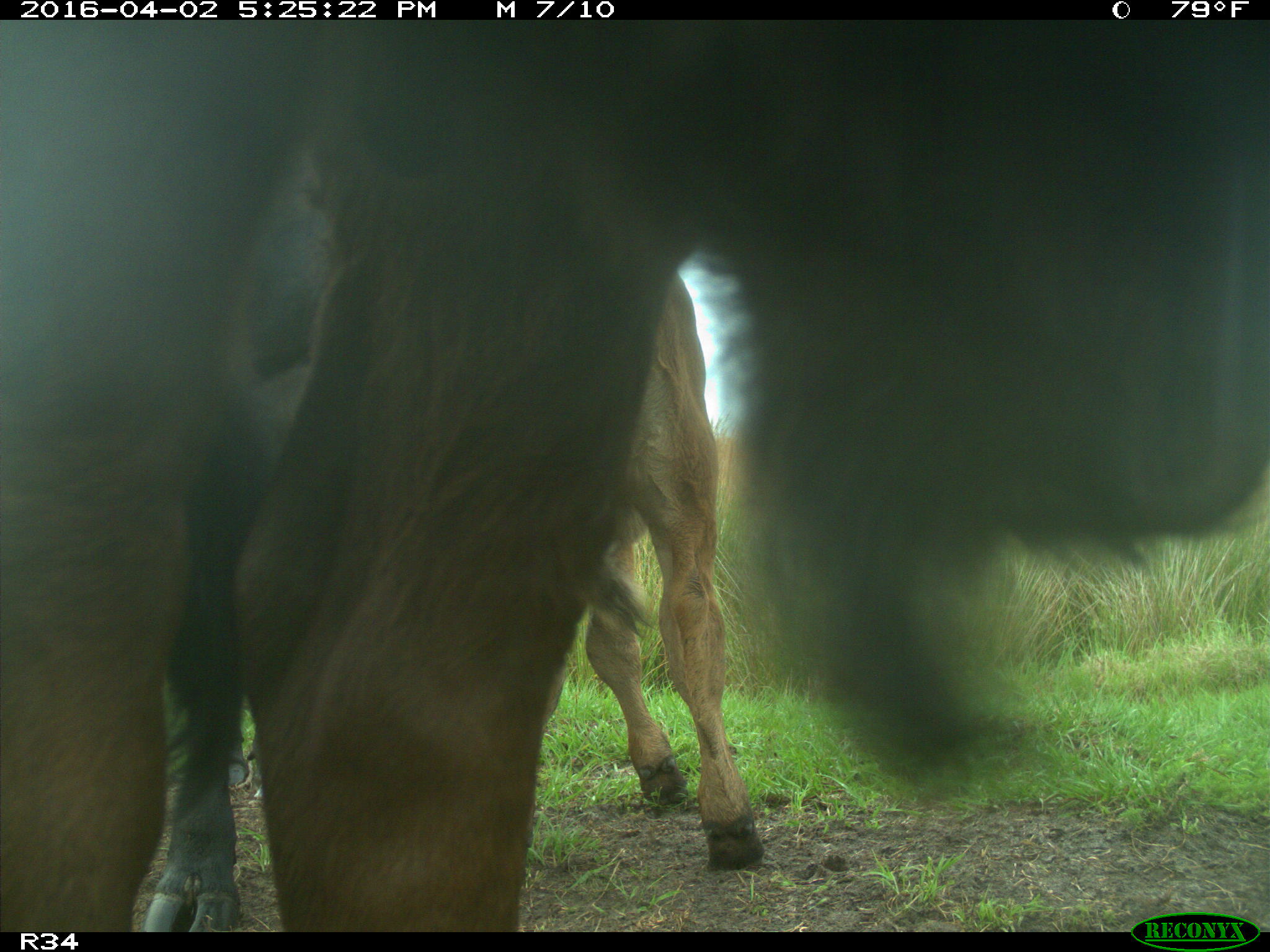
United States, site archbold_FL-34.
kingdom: Animalia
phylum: Chordata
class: Mammalia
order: Artiodactyla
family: Bovidae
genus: Bos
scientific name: Bos taurus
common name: domestic cow